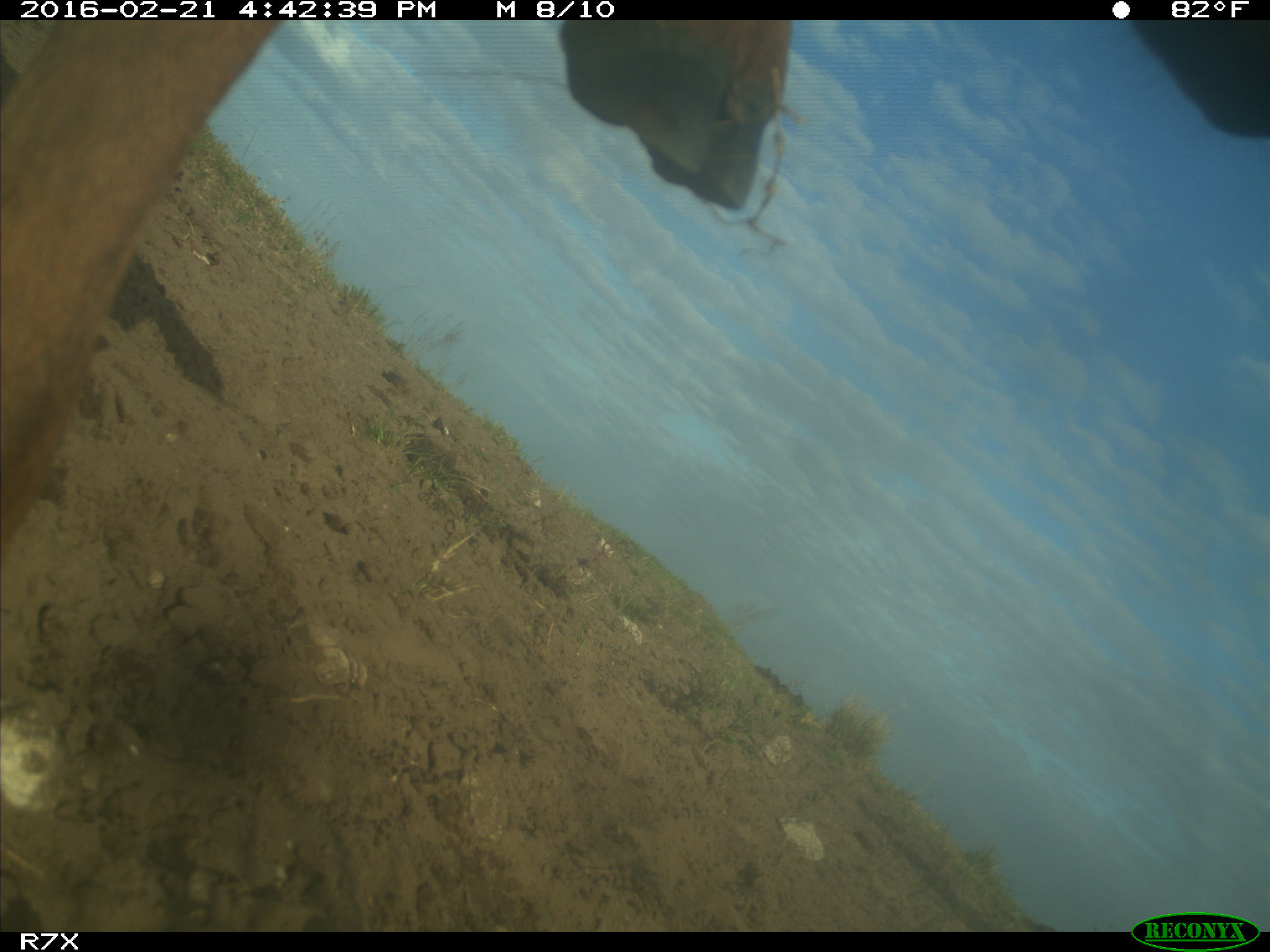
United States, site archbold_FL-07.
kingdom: Animalia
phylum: Chordata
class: Mammalia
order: Artiodactyla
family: Bovidae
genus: Bos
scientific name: Bos taurus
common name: domestic cow